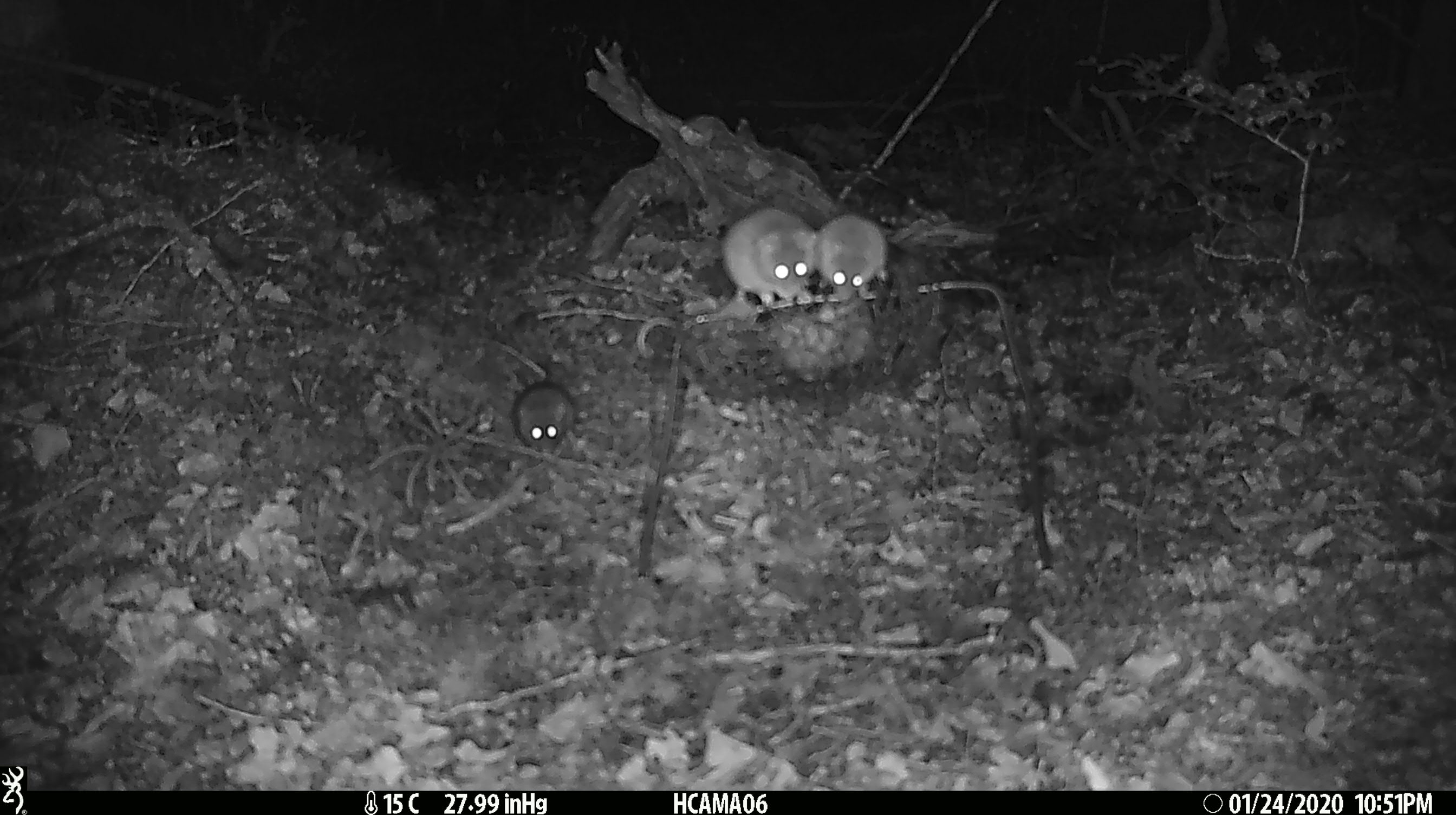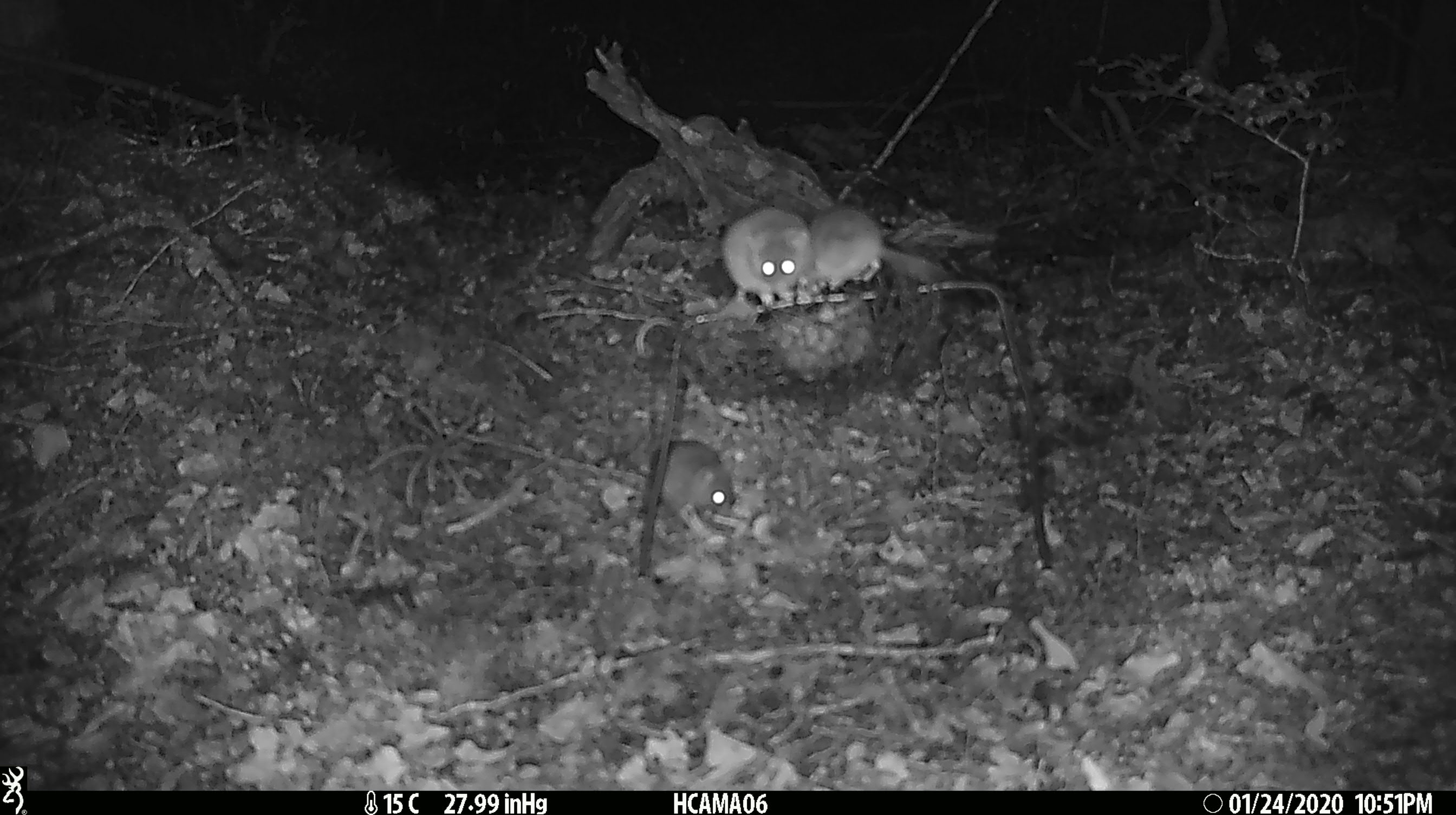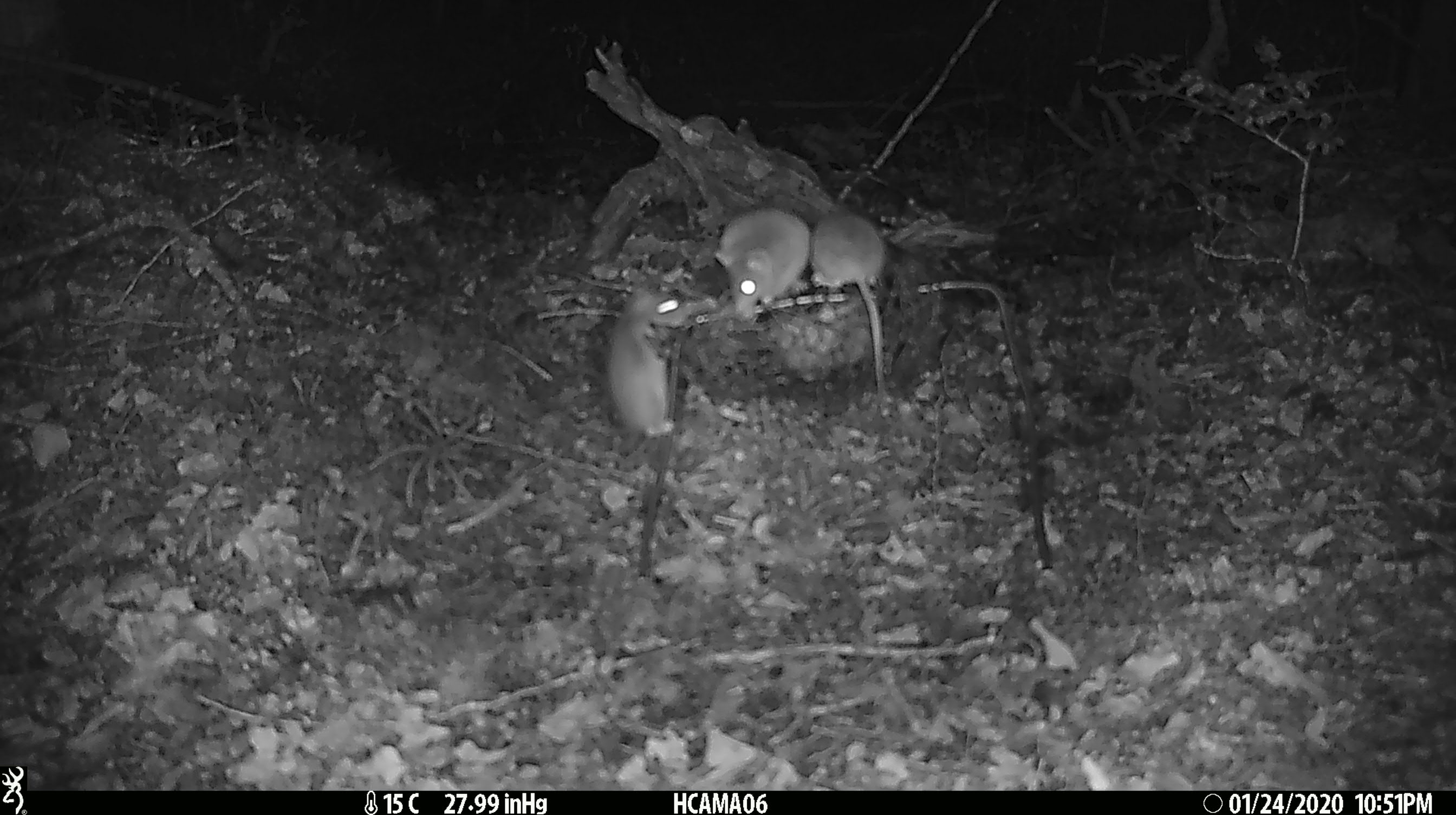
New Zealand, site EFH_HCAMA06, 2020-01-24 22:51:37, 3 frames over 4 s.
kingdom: Animalia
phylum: Chordata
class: Mammalia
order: Rodentia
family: Muridae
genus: Mus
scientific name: Mus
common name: mouse